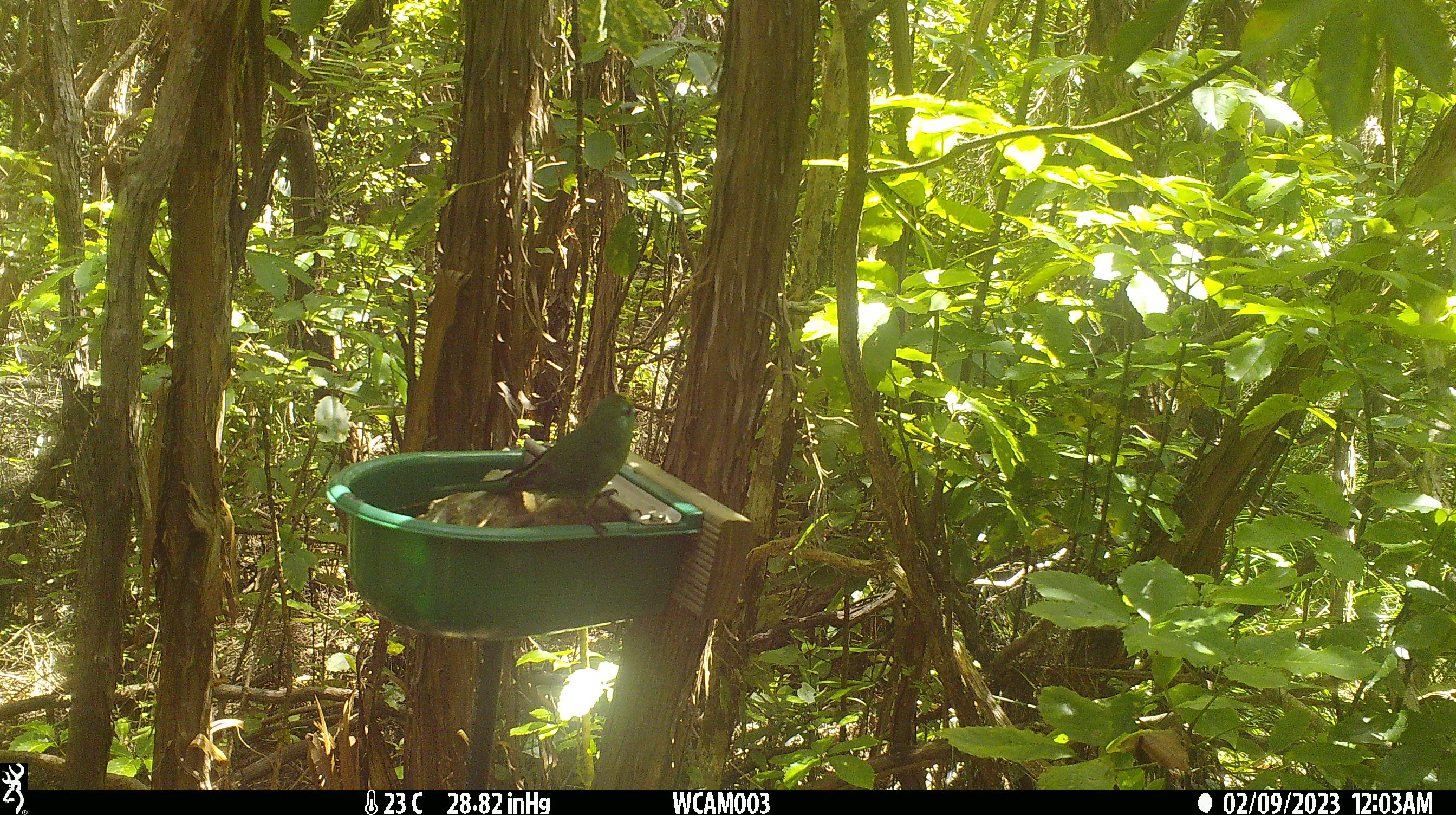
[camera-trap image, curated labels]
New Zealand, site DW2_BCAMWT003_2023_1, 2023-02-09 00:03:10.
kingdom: Animalia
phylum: Chordata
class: Aves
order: Psittaciformes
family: Psittaculidae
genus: Cyanoramphus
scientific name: Cyanoramphus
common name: parakeet